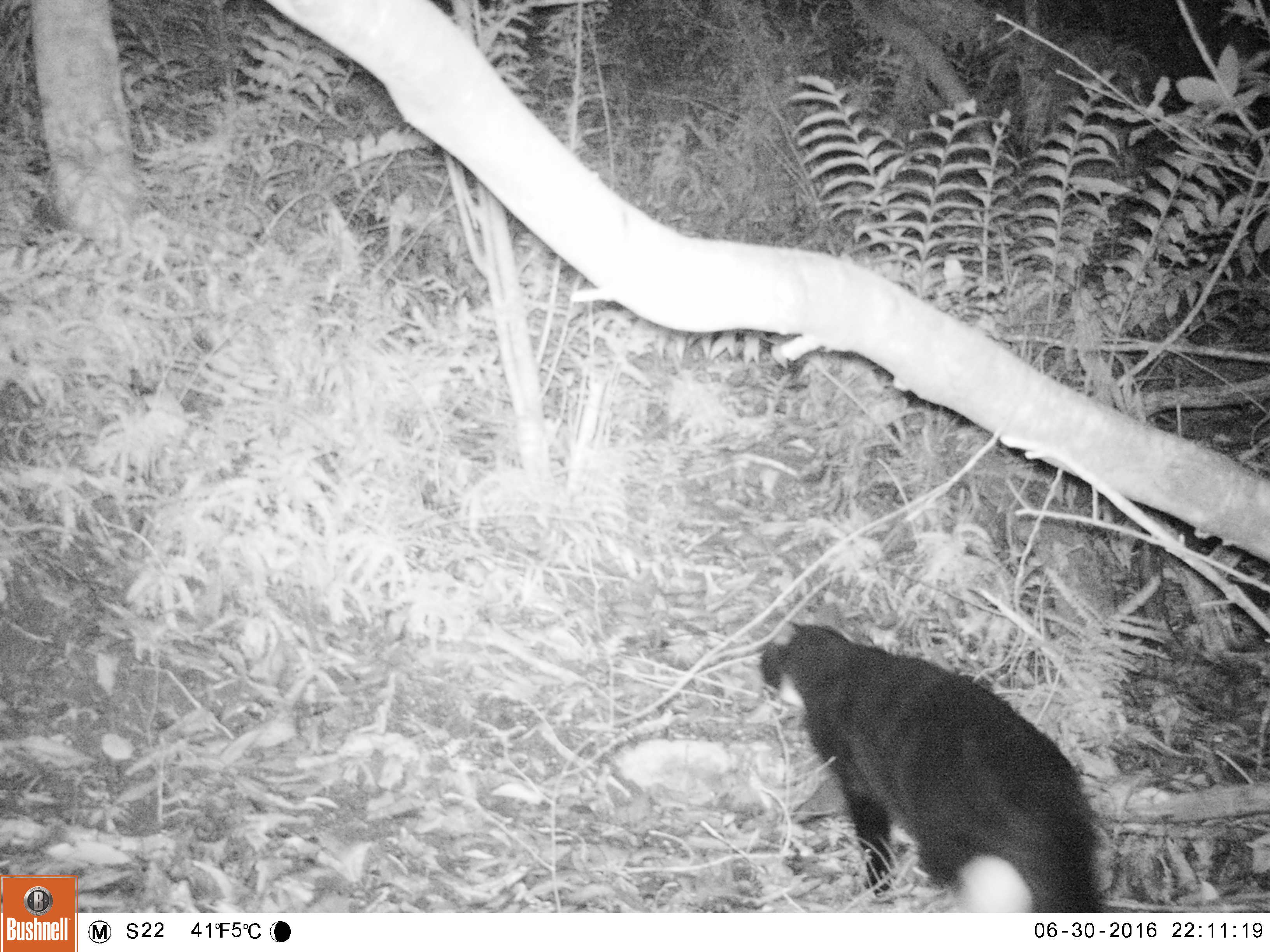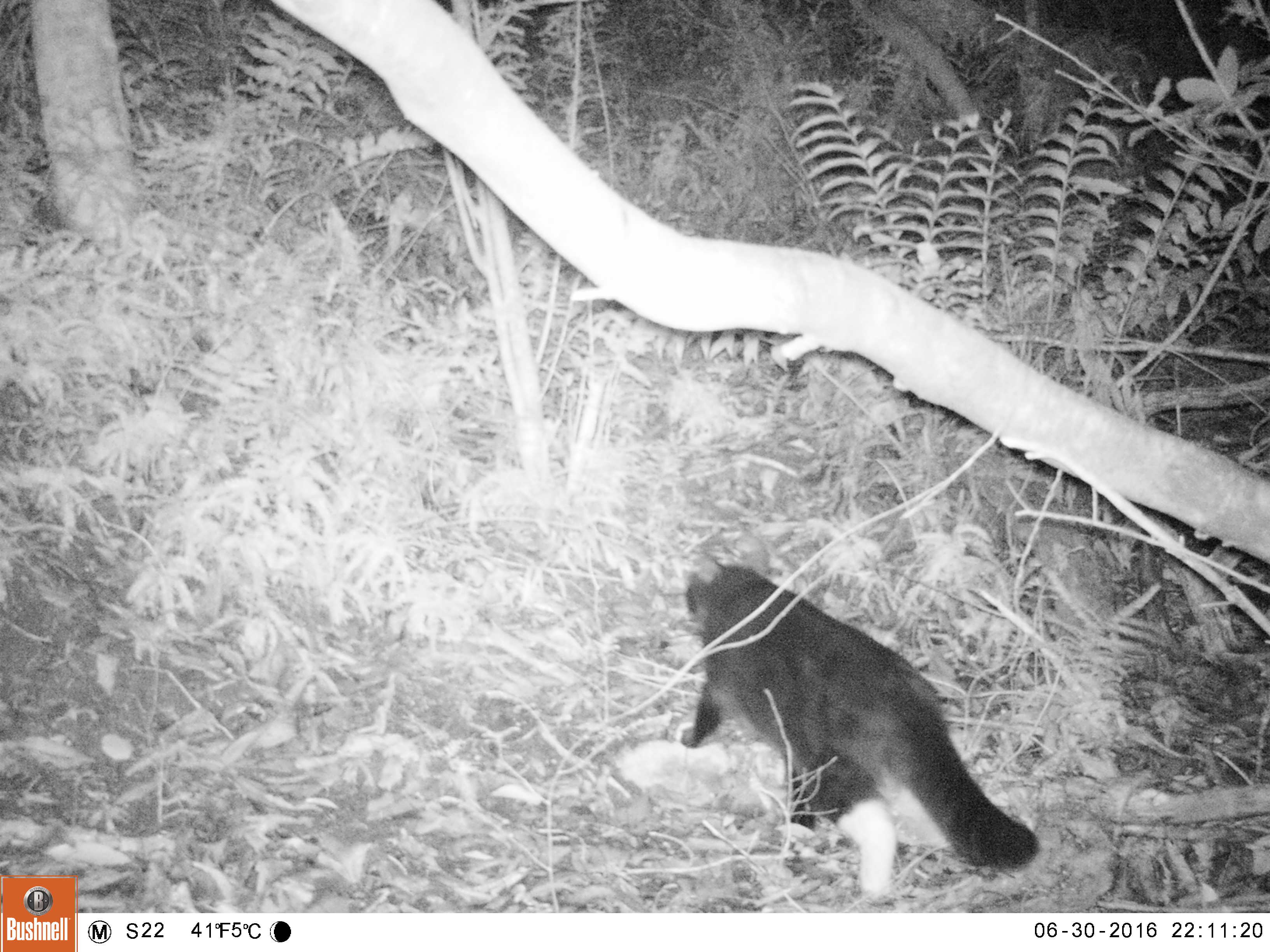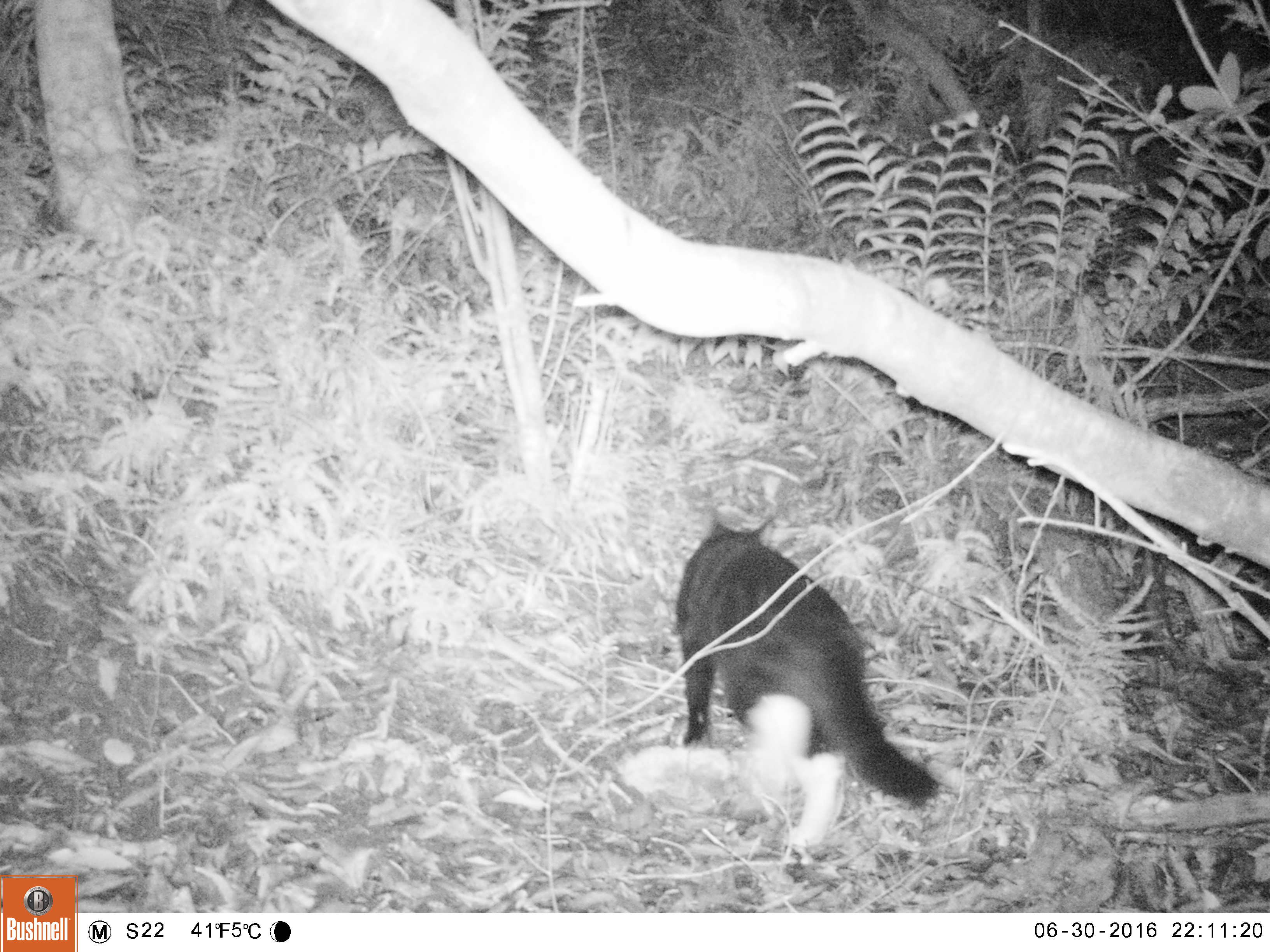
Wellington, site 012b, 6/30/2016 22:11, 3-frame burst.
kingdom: Animalia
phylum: Chordata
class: Mammalia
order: Carnivora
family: Felidae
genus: Felis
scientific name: Felis catus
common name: cat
Cat (Felis catus).